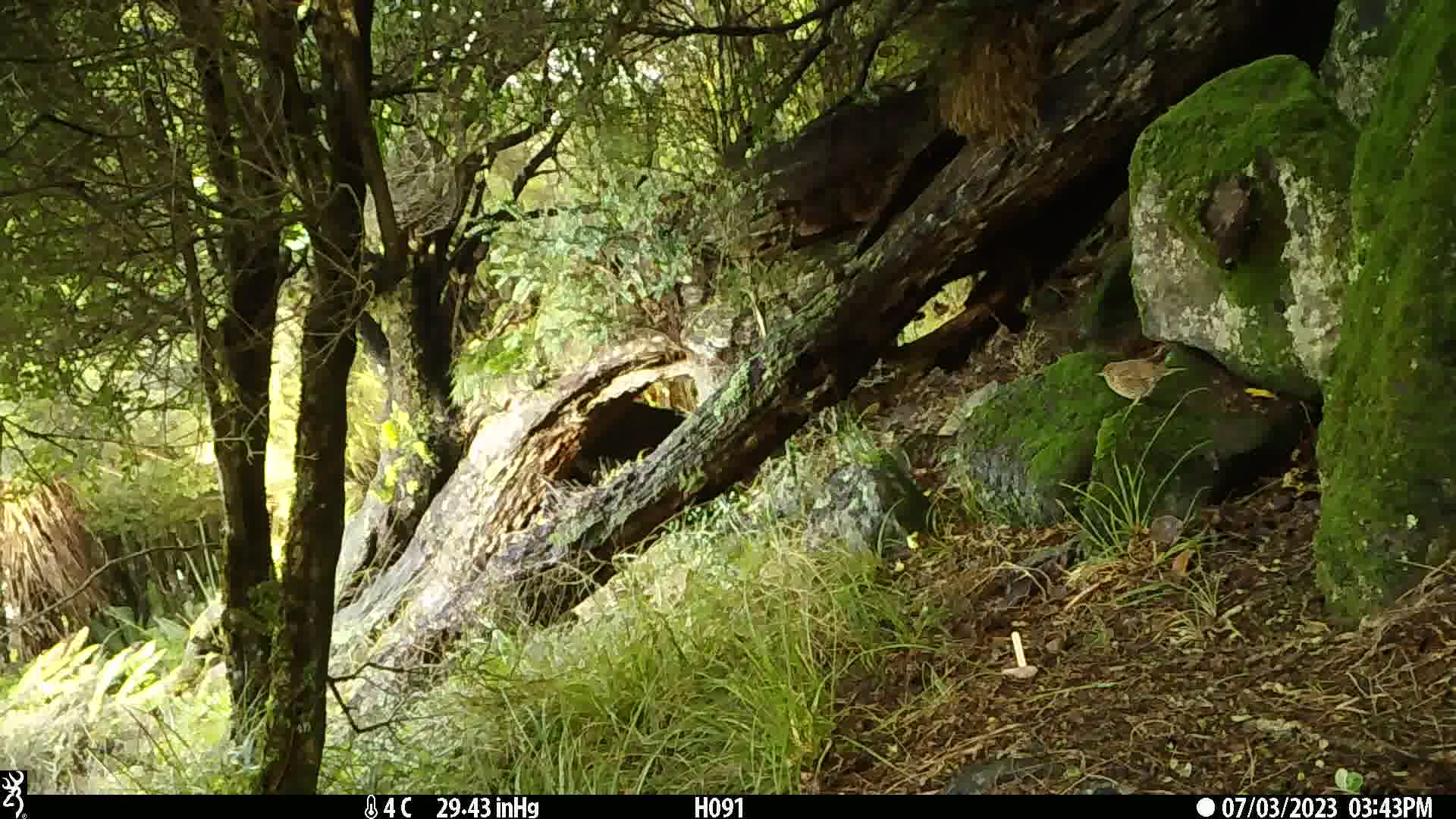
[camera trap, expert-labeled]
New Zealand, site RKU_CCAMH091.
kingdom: Animalia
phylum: Chordata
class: Aves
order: Passeriformes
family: Turdidae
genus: Turdus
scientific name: Turdus philomelos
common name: song thrush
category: thrush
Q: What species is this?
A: Thrush (song thrush) (Turdus philomelos).